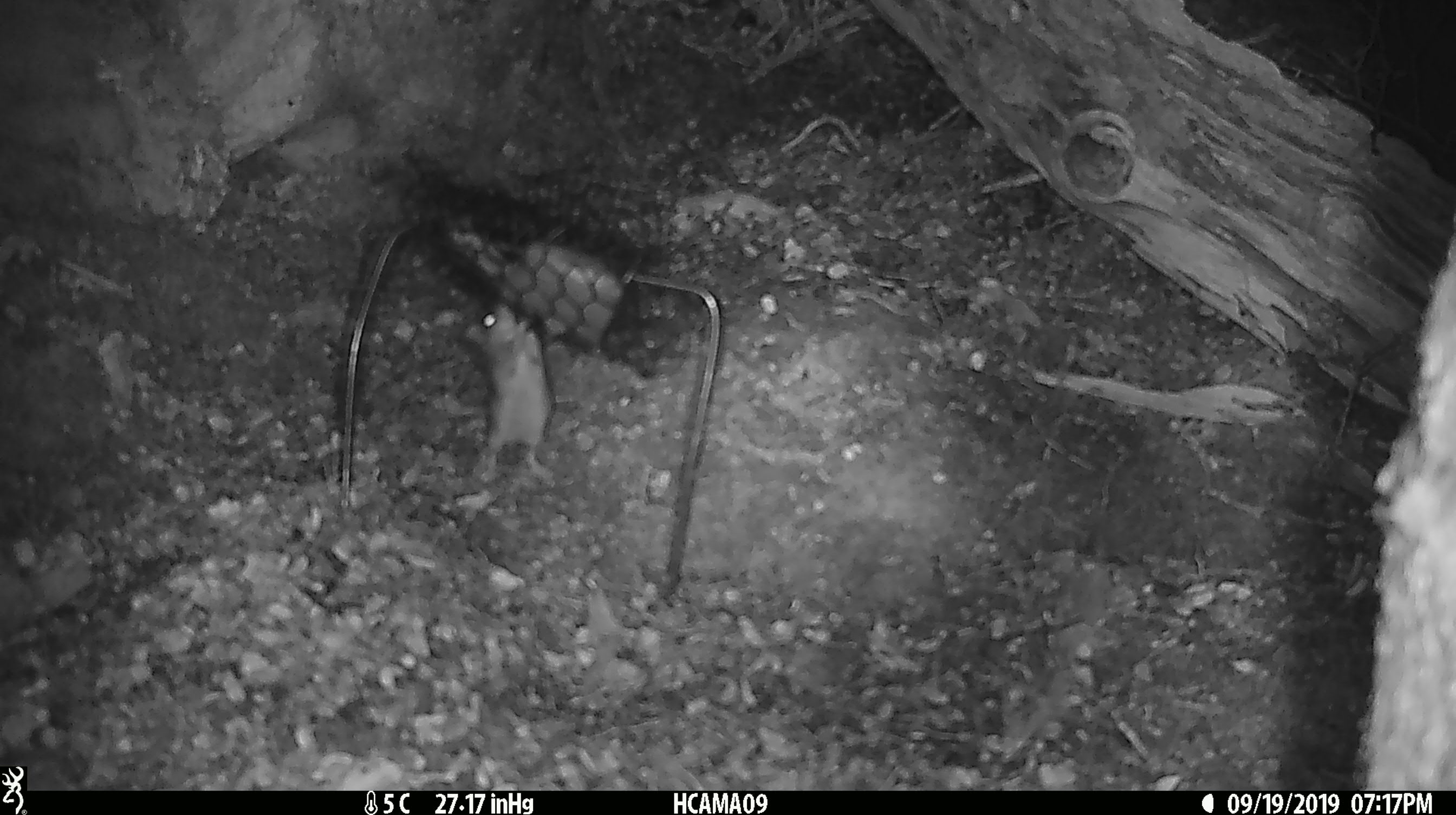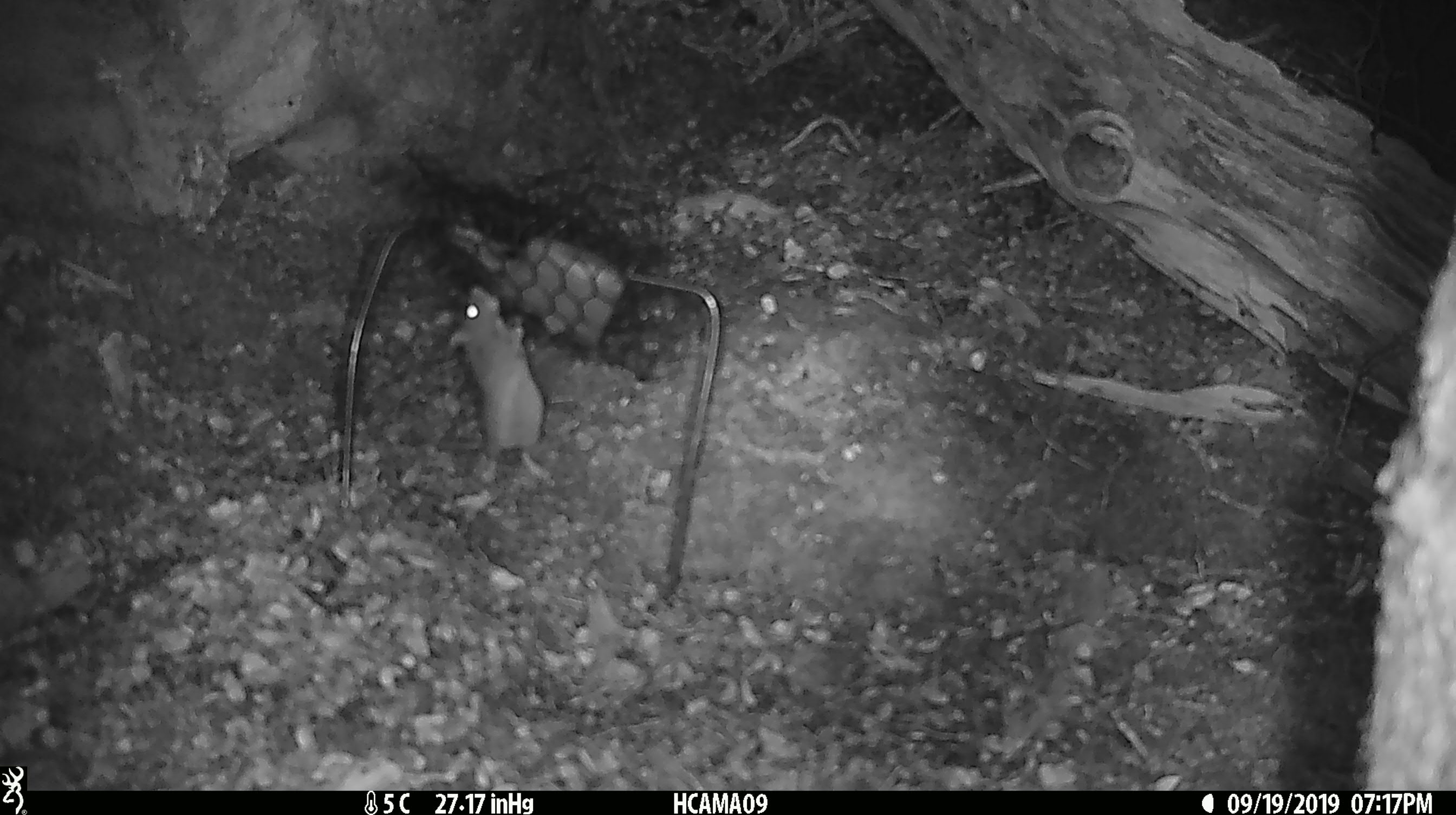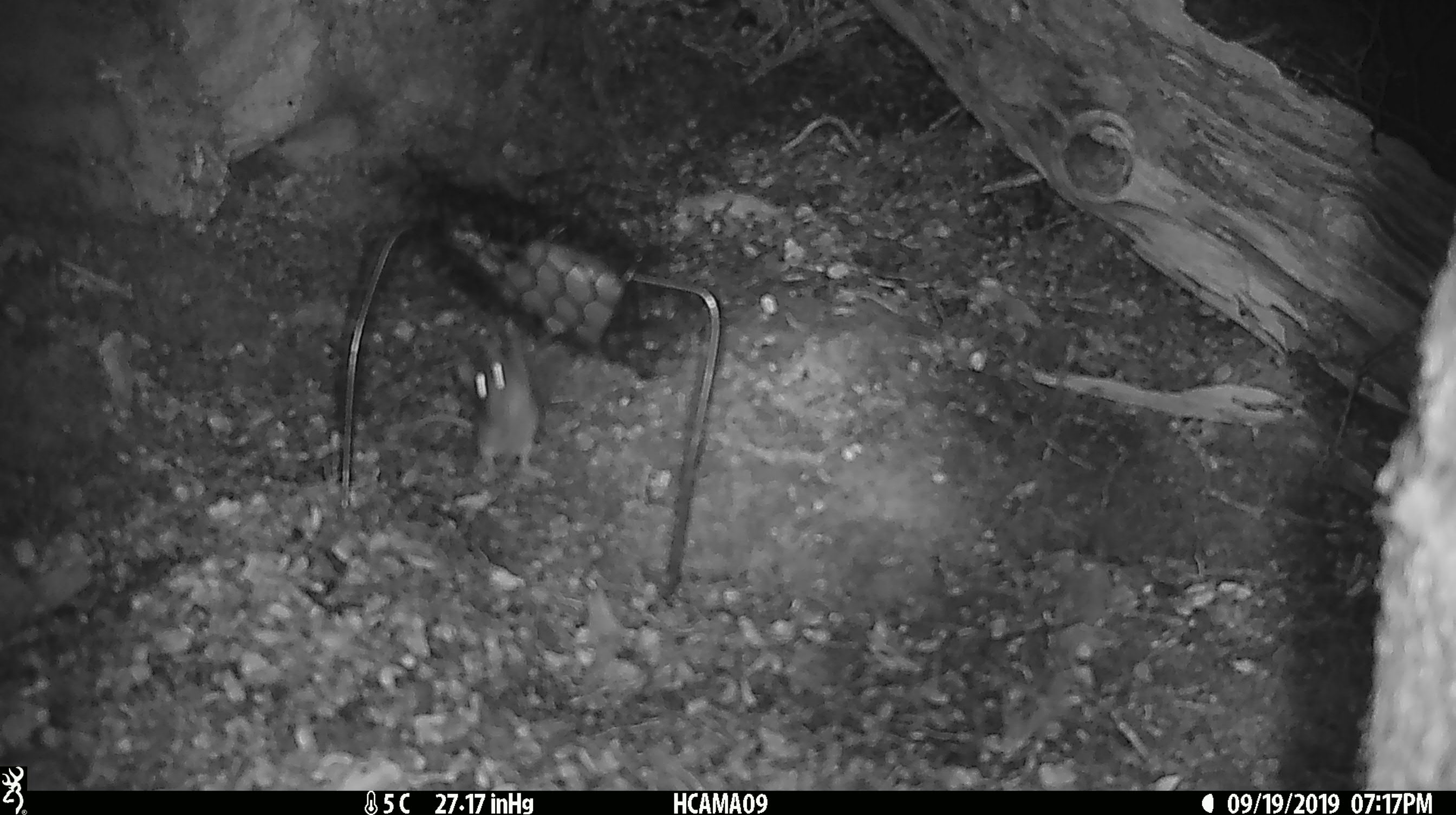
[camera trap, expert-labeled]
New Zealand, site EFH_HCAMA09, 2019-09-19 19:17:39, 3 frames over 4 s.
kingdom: Animalia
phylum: Chordata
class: Mammalia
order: Rodentia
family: Muridae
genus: Mus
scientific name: Mus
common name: mouse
Mouse (Mus).